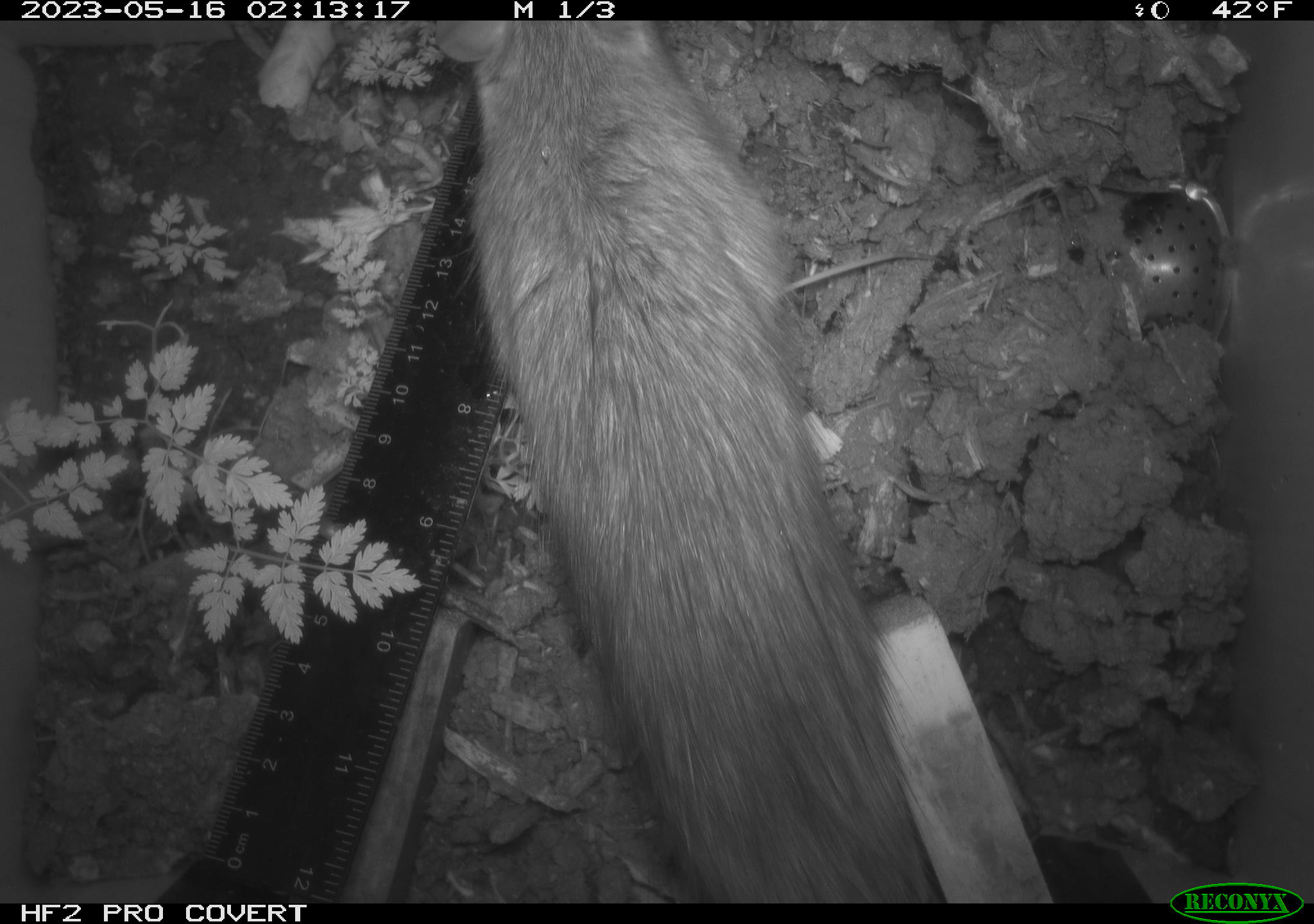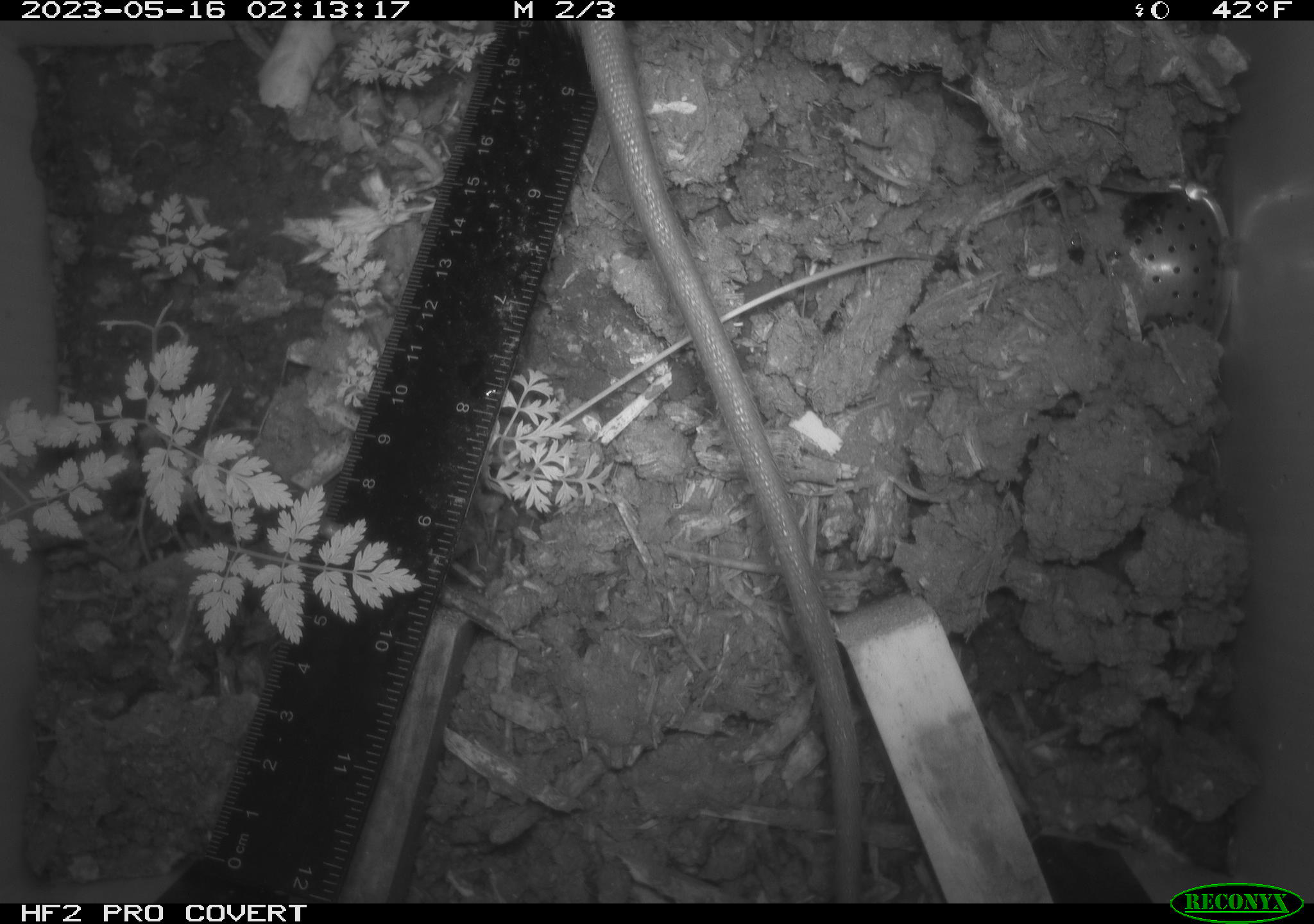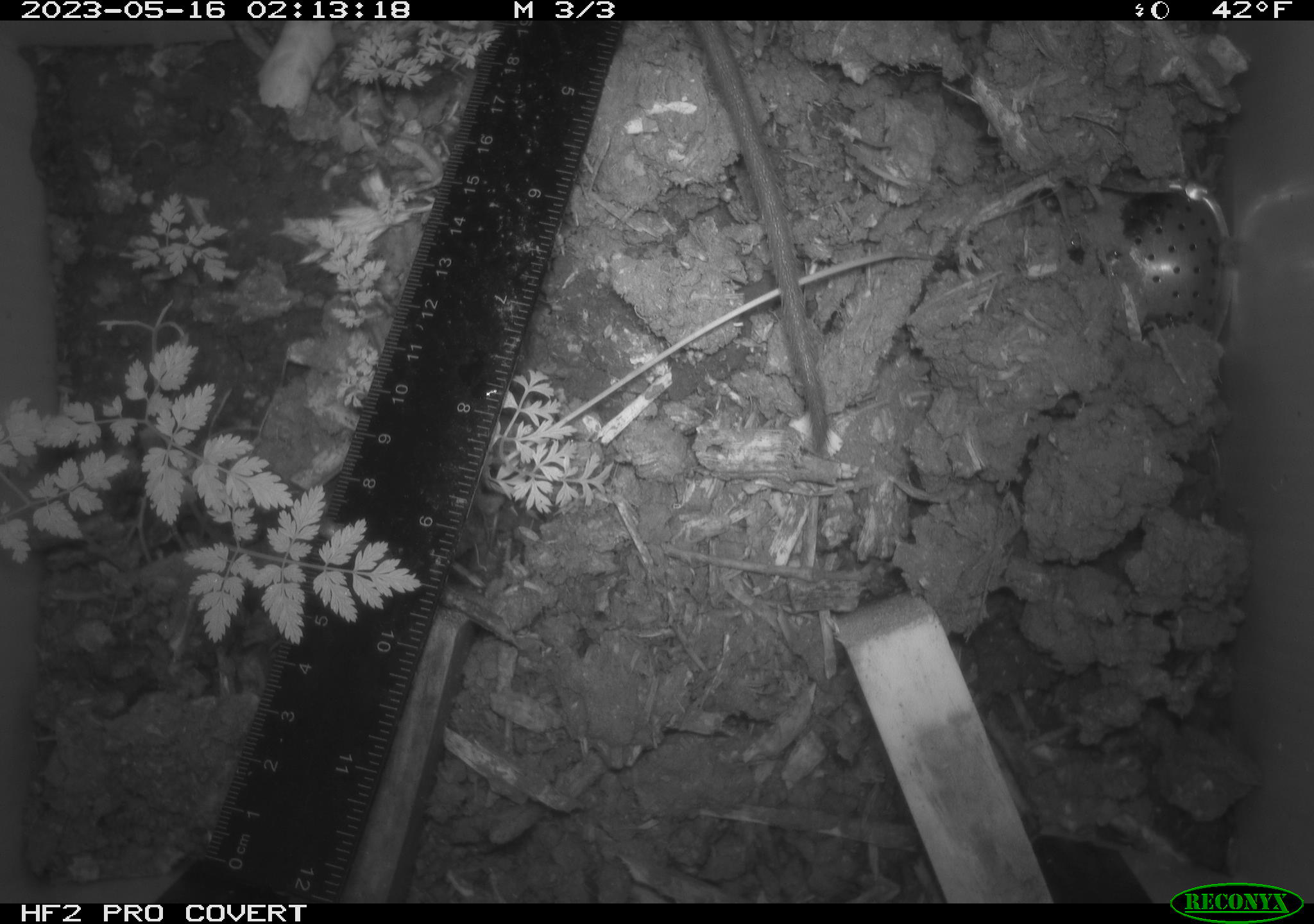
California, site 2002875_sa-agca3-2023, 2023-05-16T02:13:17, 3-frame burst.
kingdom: Animalia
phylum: Chordata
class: Mammalia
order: Rodentia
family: Muridae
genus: Rattus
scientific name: Rattus rattus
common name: house rat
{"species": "house rat (Rattus rattus)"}